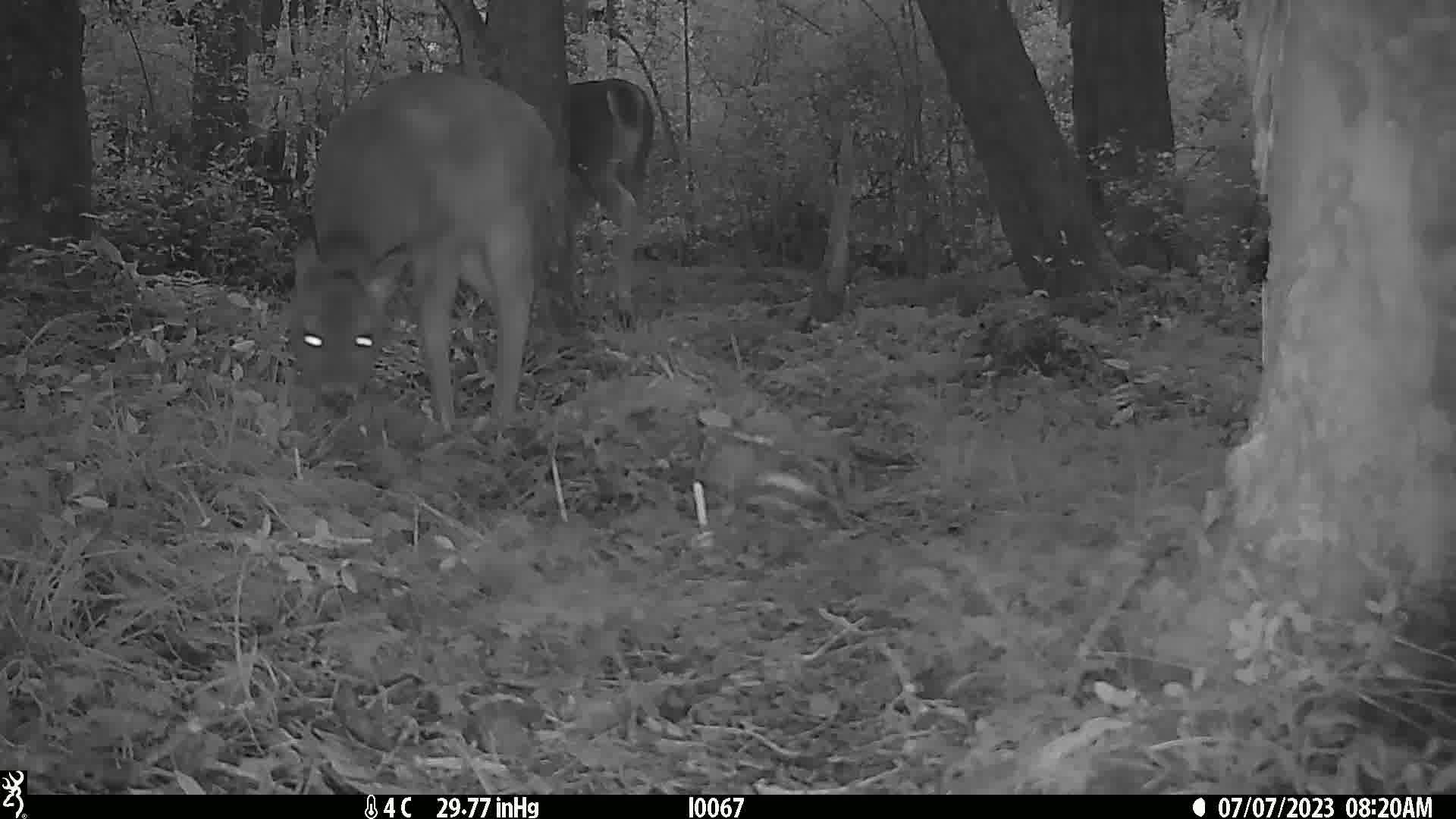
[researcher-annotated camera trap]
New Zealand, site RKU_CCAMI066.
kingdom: Animalia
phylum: Chordata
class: Mammalia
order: Artiodactyla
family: Cervidae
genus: Odocoileus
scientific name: Odocoileus virginianus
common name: white-tailed deer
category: white tailed deer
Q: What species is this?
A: White tailed deer (white-tailed deer) (Odocoileus virginianus).